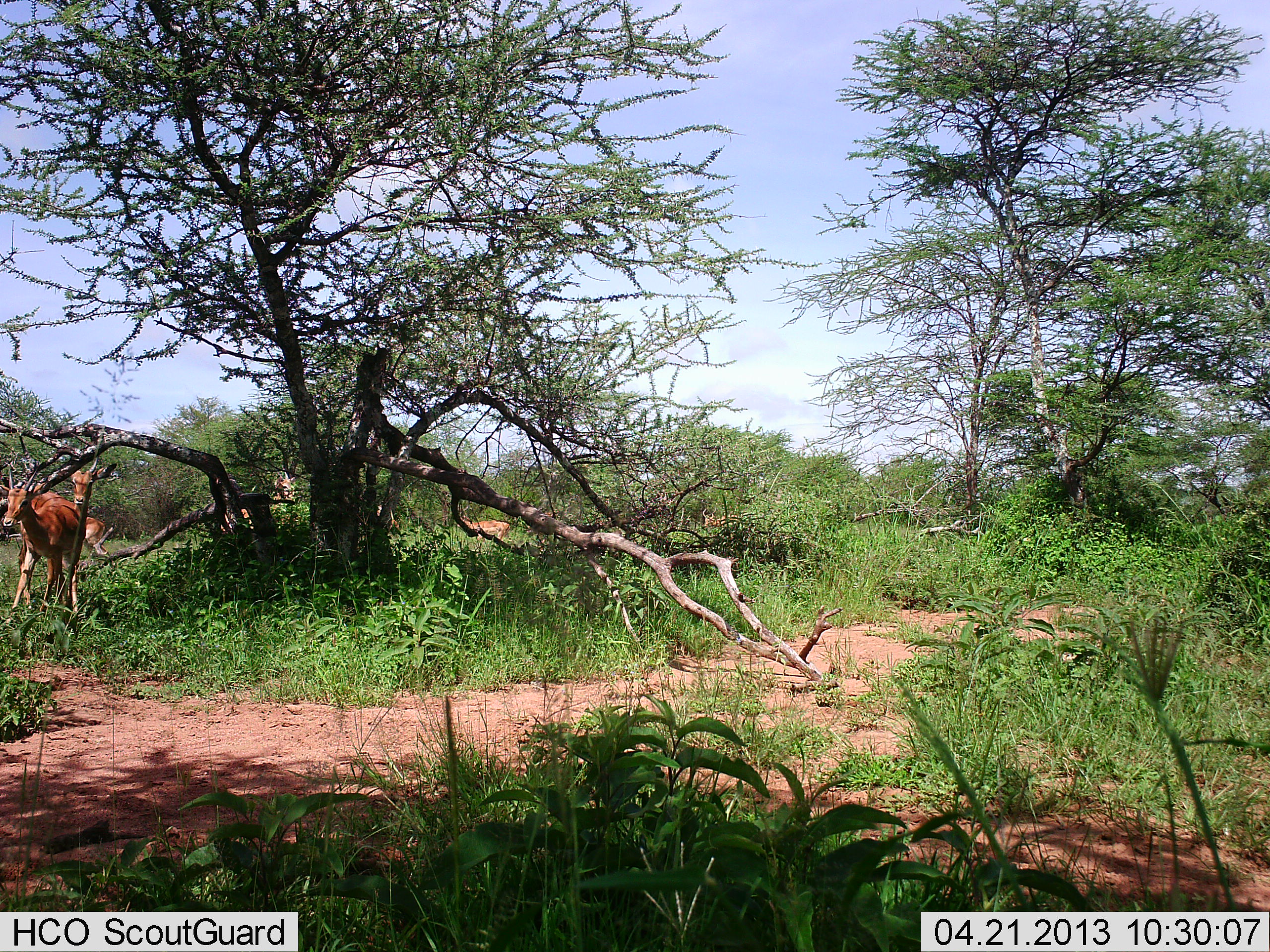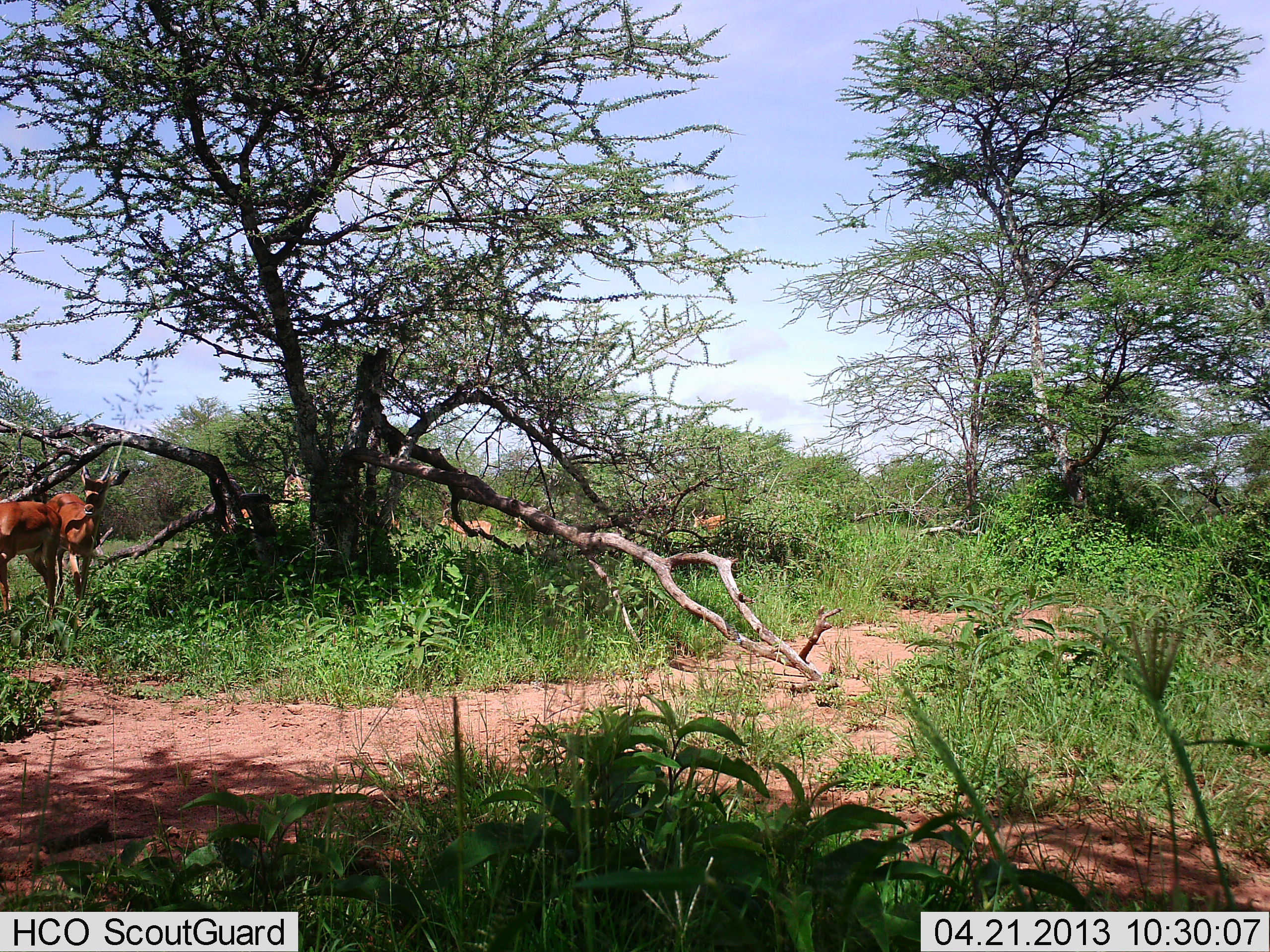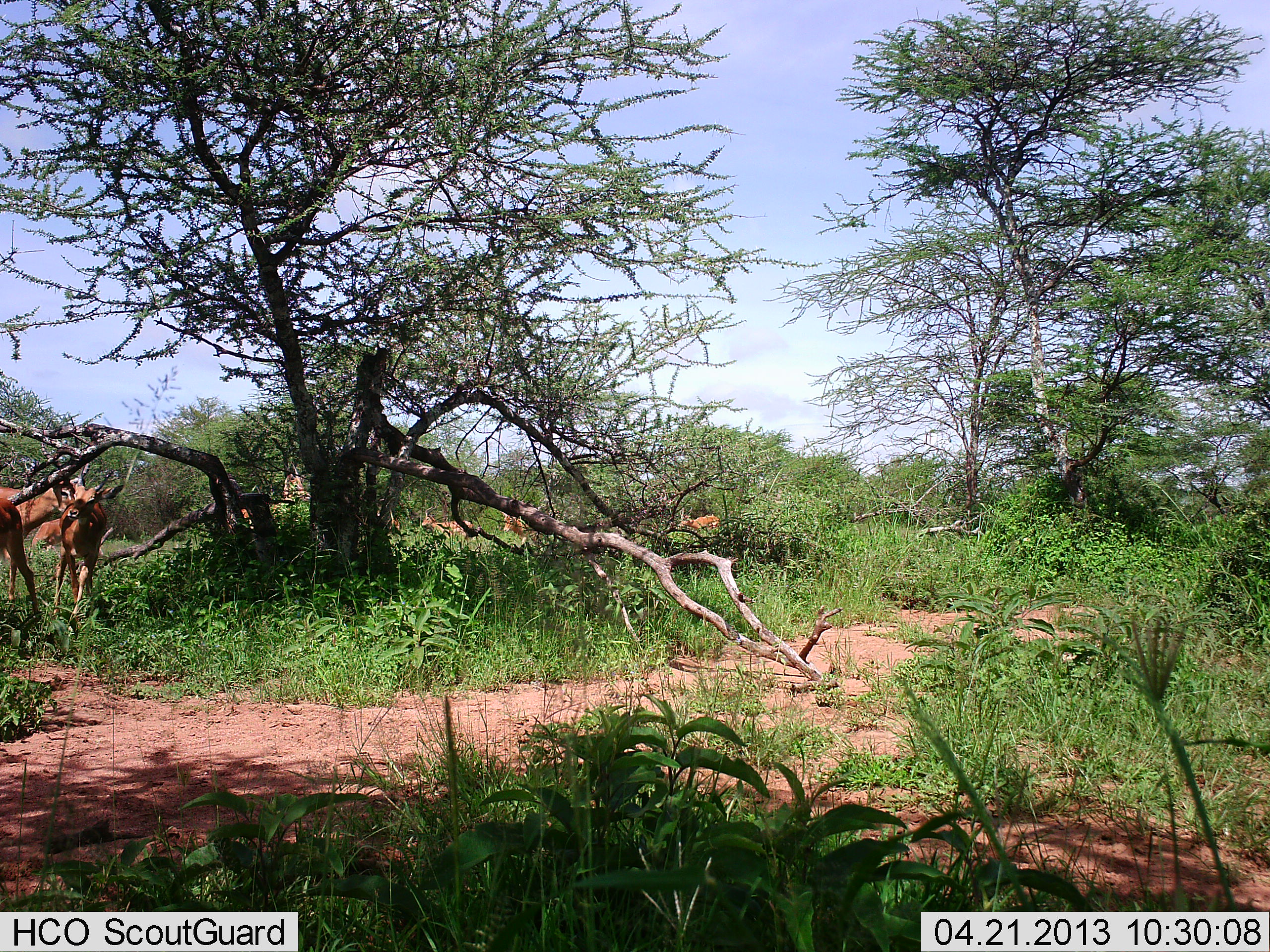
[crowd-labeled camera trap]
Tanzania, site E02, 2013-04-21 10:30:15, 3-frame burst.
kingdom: Animalia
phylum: Chordata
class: Mammalia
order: Artiodactyla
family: Bovidae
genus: Aepyceros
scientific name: Aepyceros melampus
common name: impala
Impala (Aepyceros melampus), count 8. Behavior (volunteer vote fractions): standing 38%, resting 0%, moving 75%, interacting 0%. Young present (vote fraction): 0%. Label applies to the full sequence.